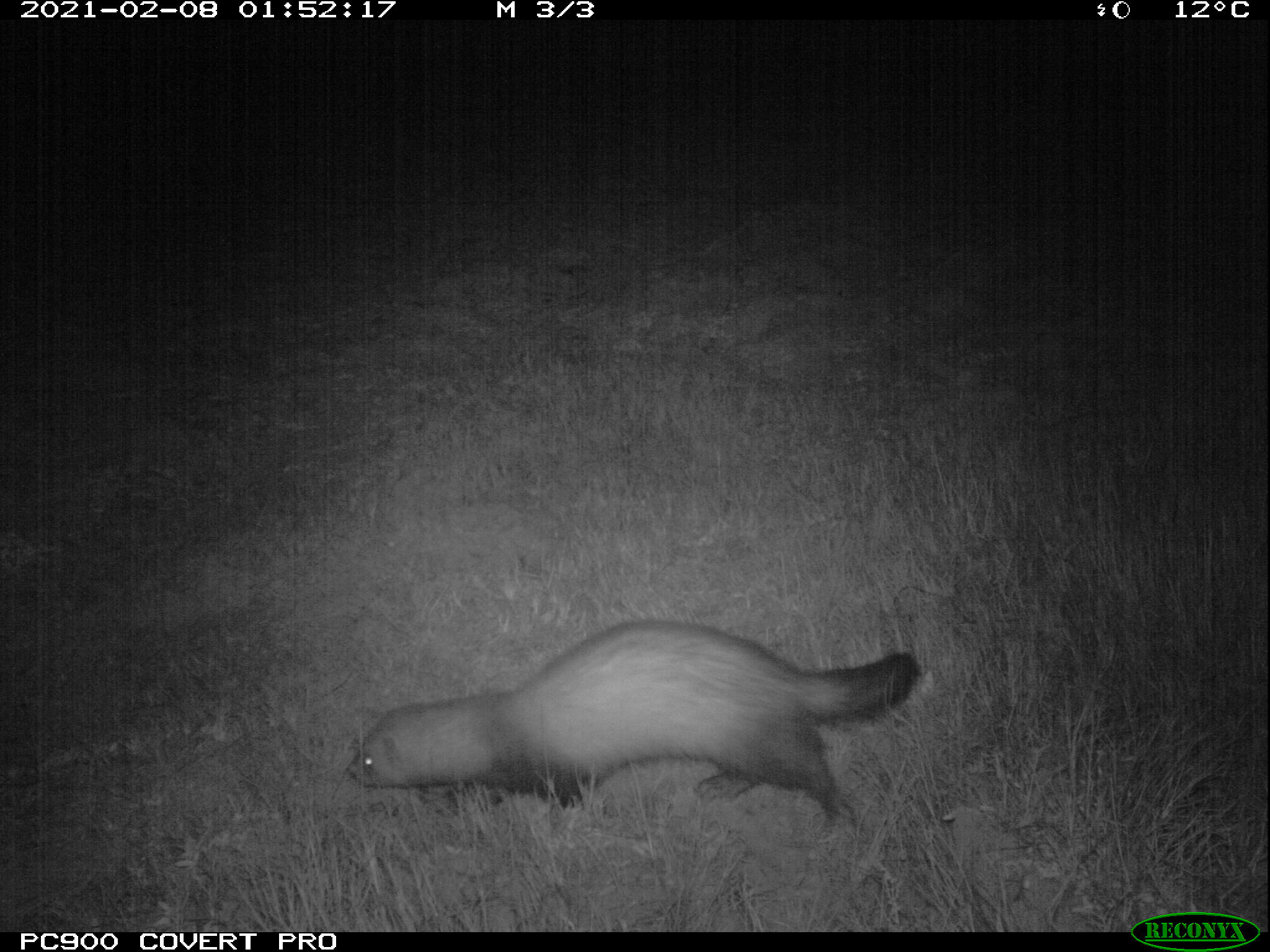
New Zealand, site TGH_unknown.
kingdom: Animalia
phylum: Chordata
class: Mammalia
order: Carnivora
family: Mustelidae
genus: Mustela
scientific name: Mustela furo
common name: ferret